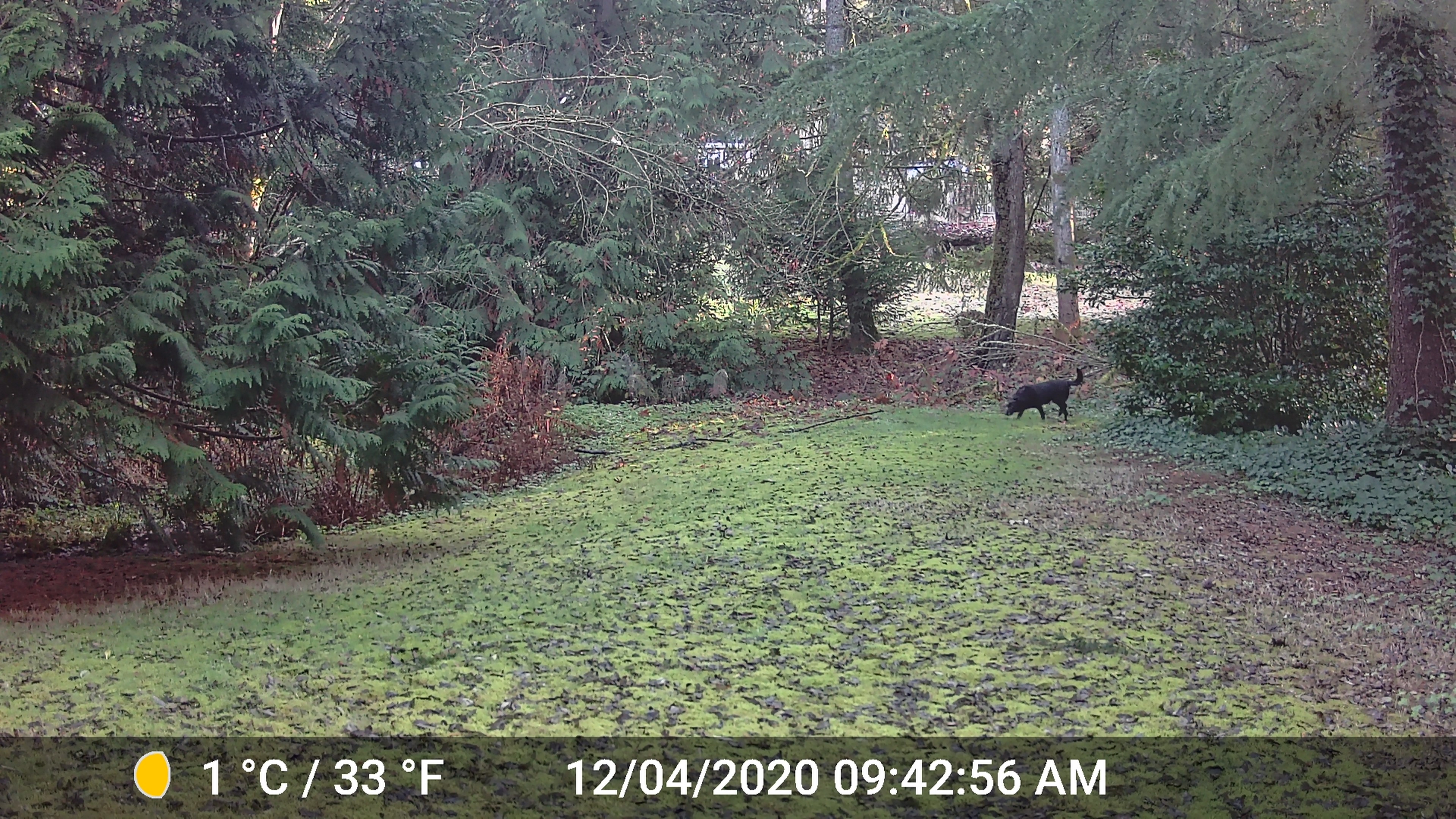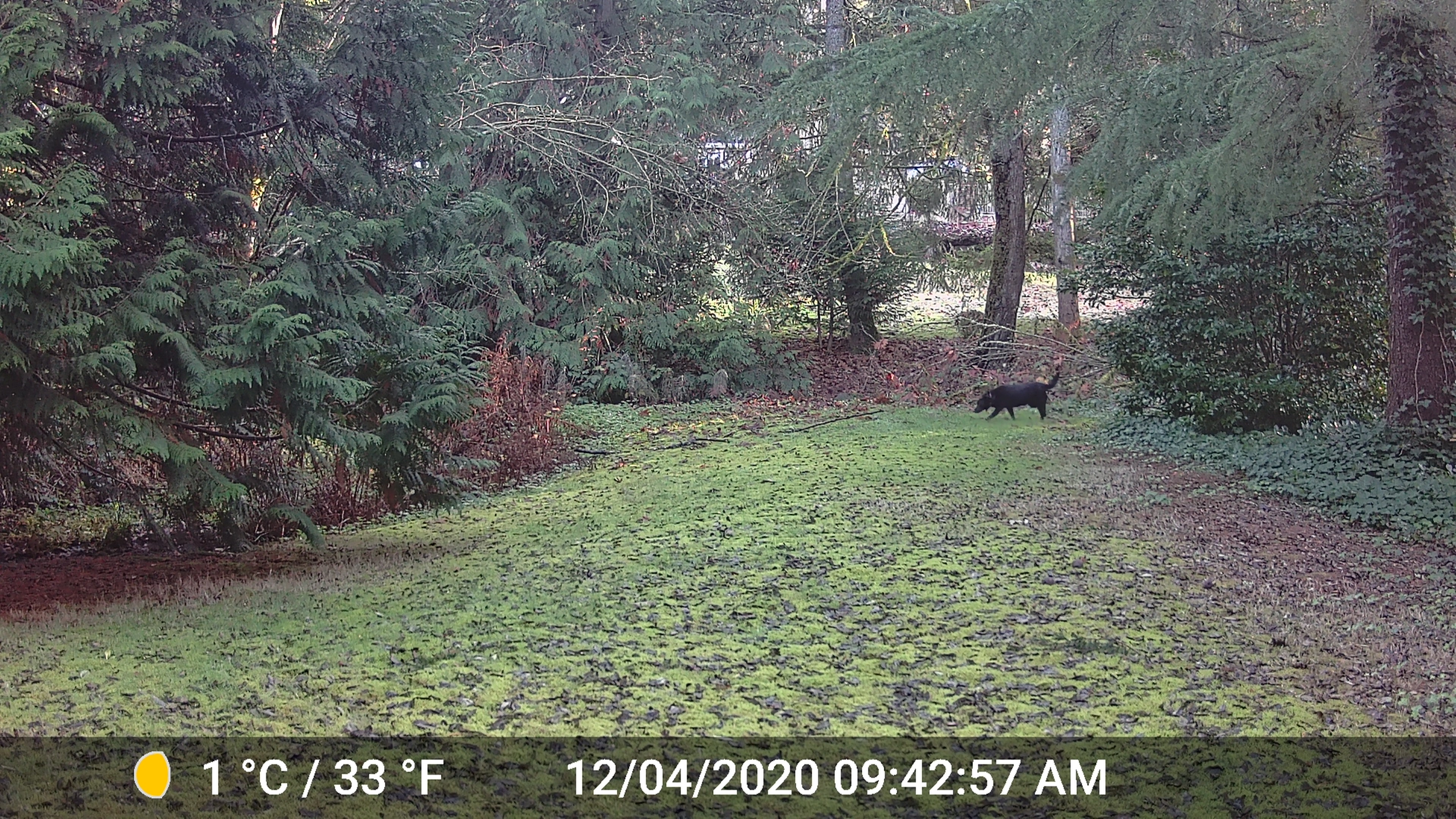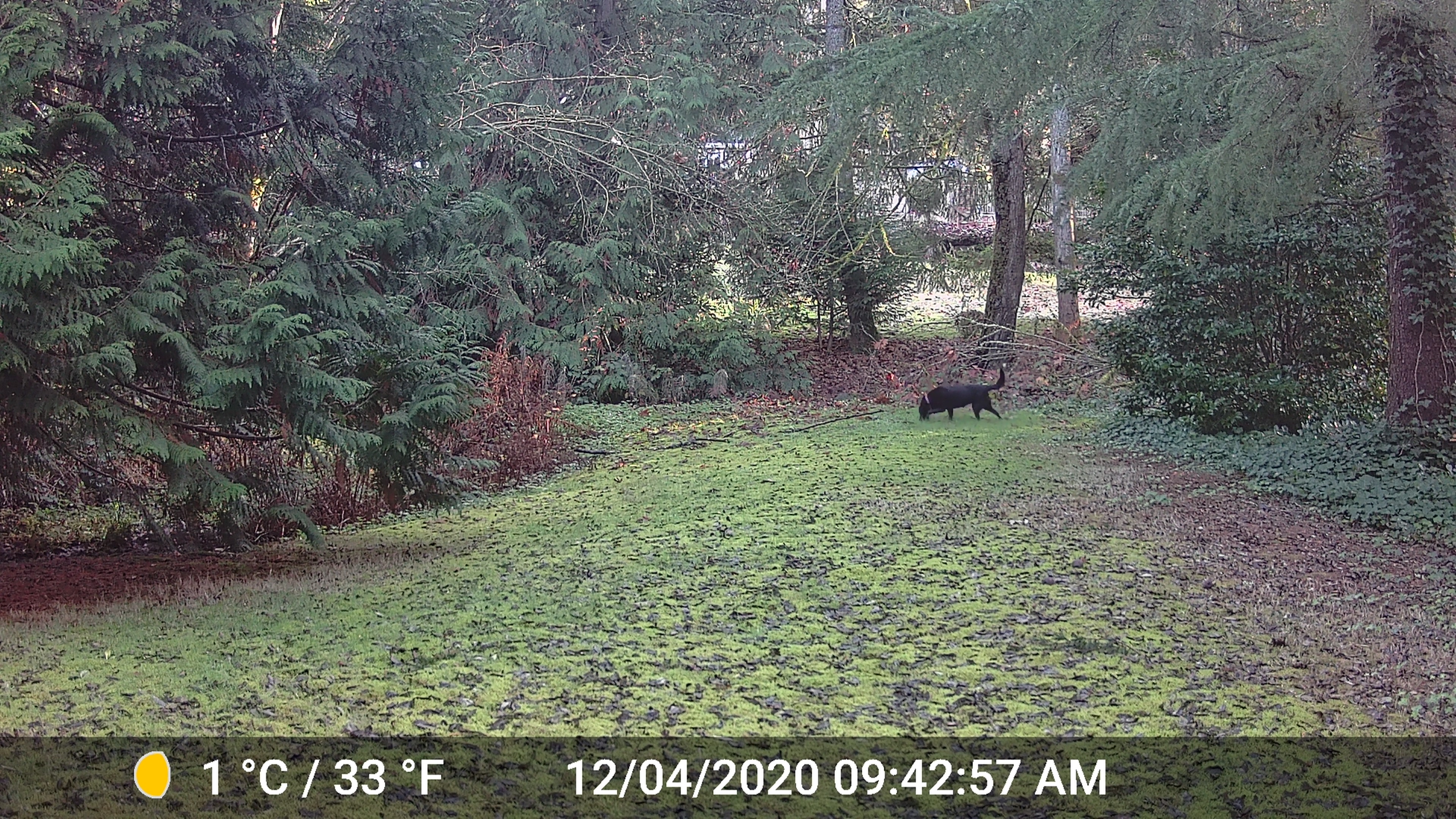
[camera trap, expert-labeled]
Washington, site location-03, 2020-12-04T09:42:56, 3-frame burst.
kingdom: Animalia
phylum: Chordata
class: Mammalia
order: Carnivora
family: Canidae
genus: Canis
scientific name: Canis familiaris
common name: domestic dog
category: dog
Dog (domestic dog) (Canis familiaris).